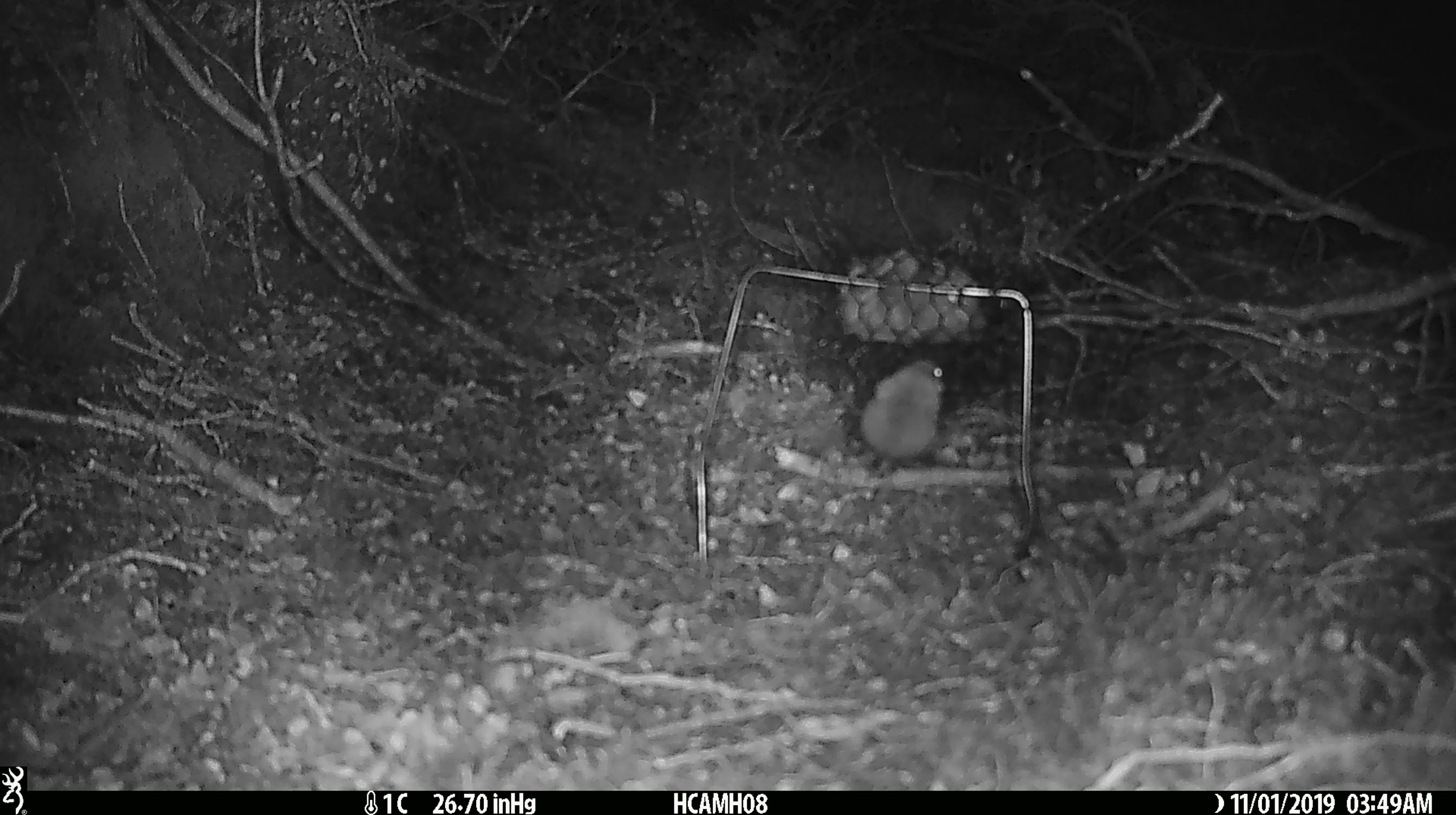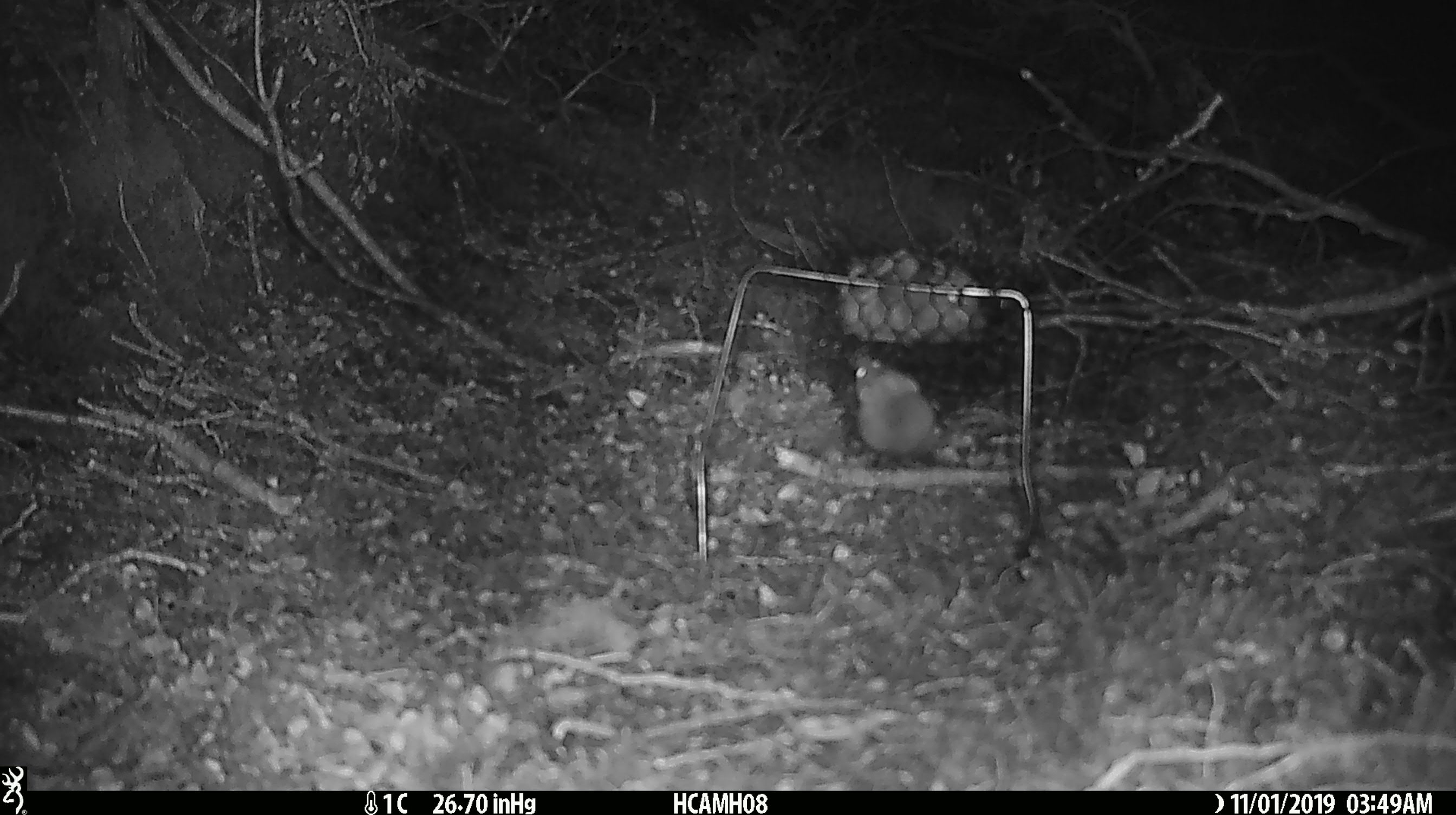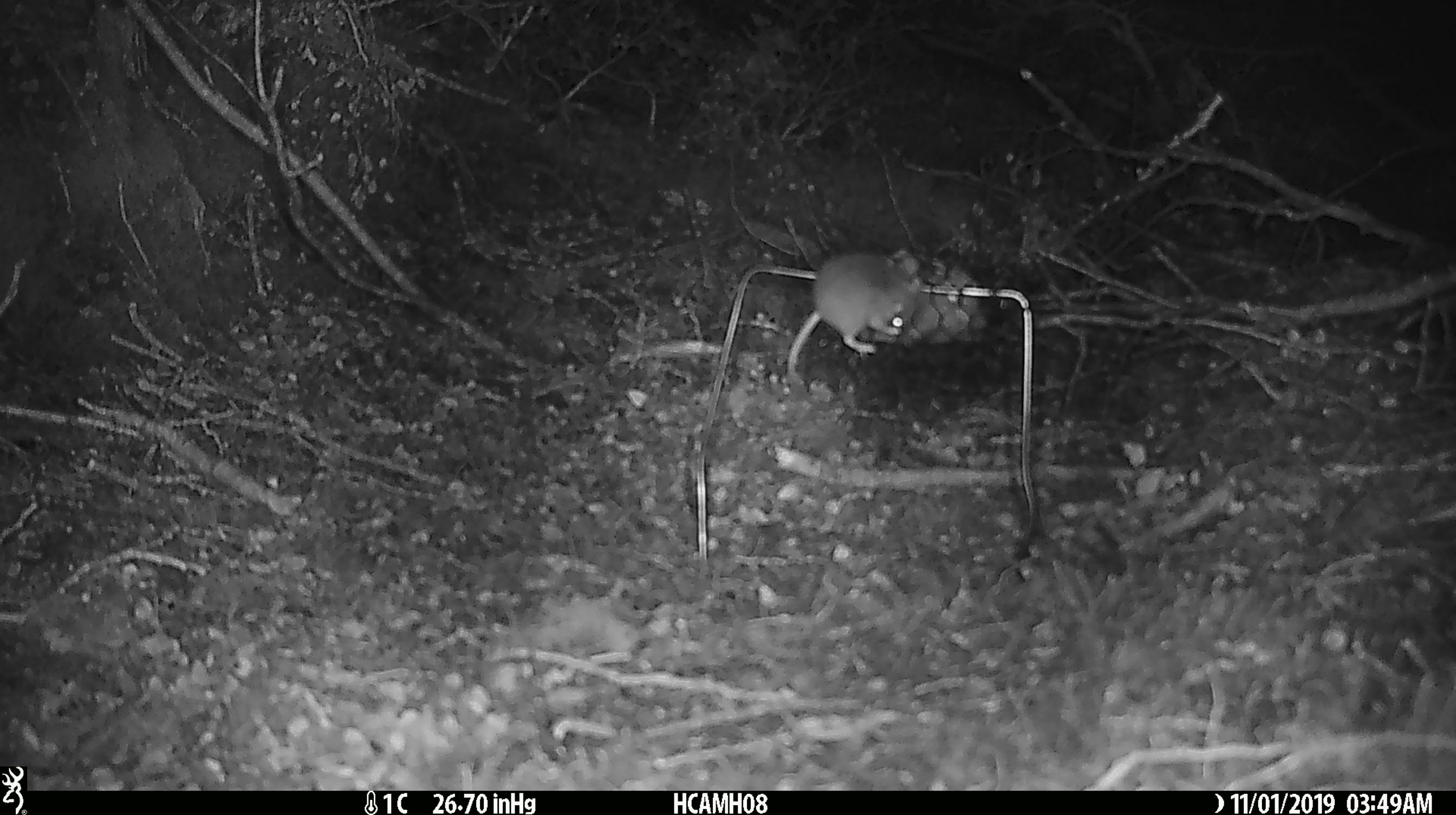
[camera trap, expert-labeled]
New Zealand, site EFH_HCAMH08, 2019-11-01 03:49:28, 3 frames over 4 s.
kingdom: Animalia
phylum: Chordata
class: Mammalia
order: Rodentia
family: Muridae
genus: Mus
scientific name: Mus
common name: mouse